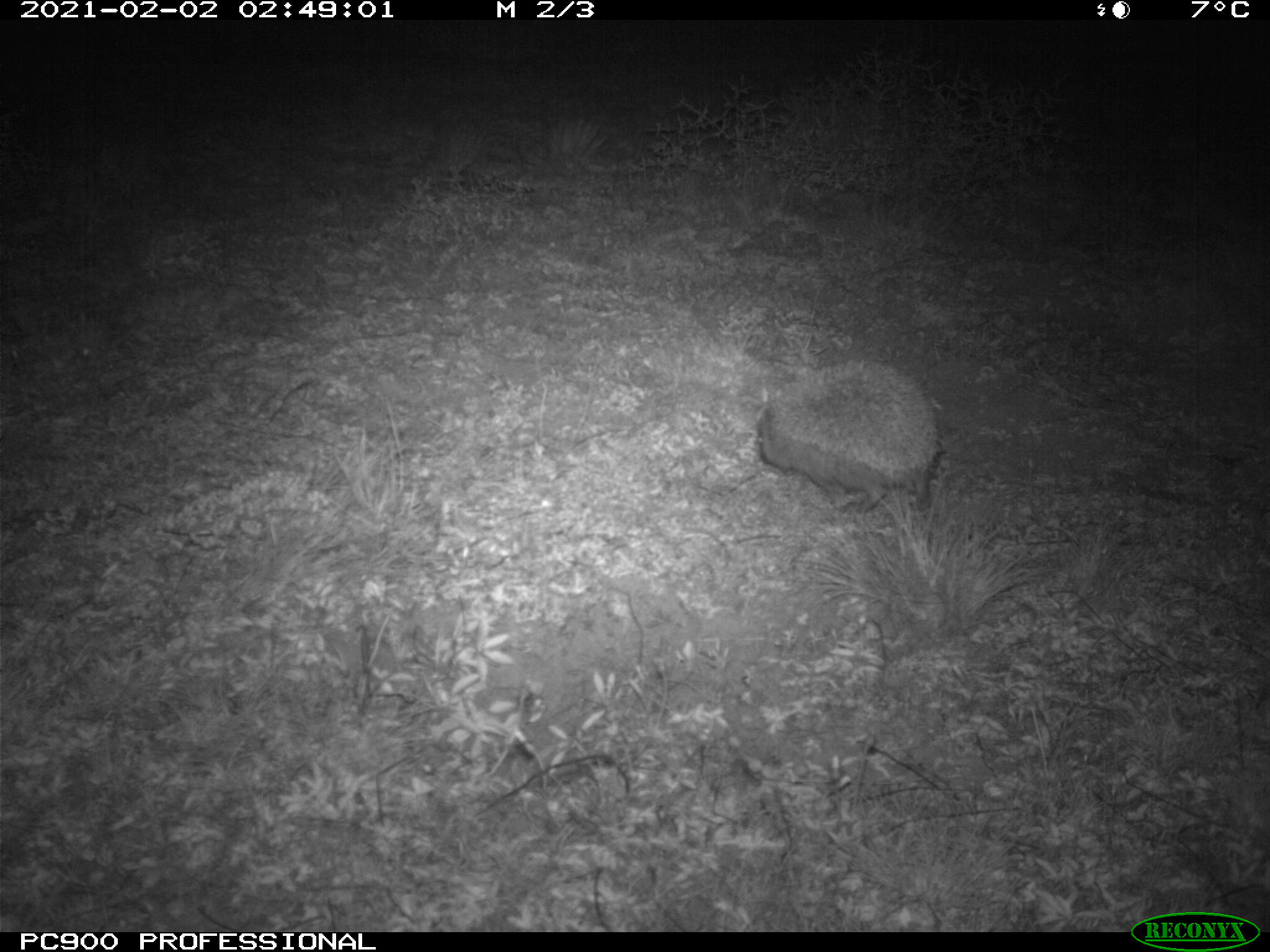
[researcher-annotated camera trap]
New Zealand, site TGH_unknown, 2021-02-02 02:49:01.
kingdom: Animalia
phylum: Chordata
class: Mammalia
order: Eulipotyphla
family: Erinaceidae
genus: Erinaceus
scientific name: Erinaceus europaeus europaeus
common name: european hedgehog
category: hedgehog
Hedgehog (european hedgehog) (Erinaceus europaeus europaeus).